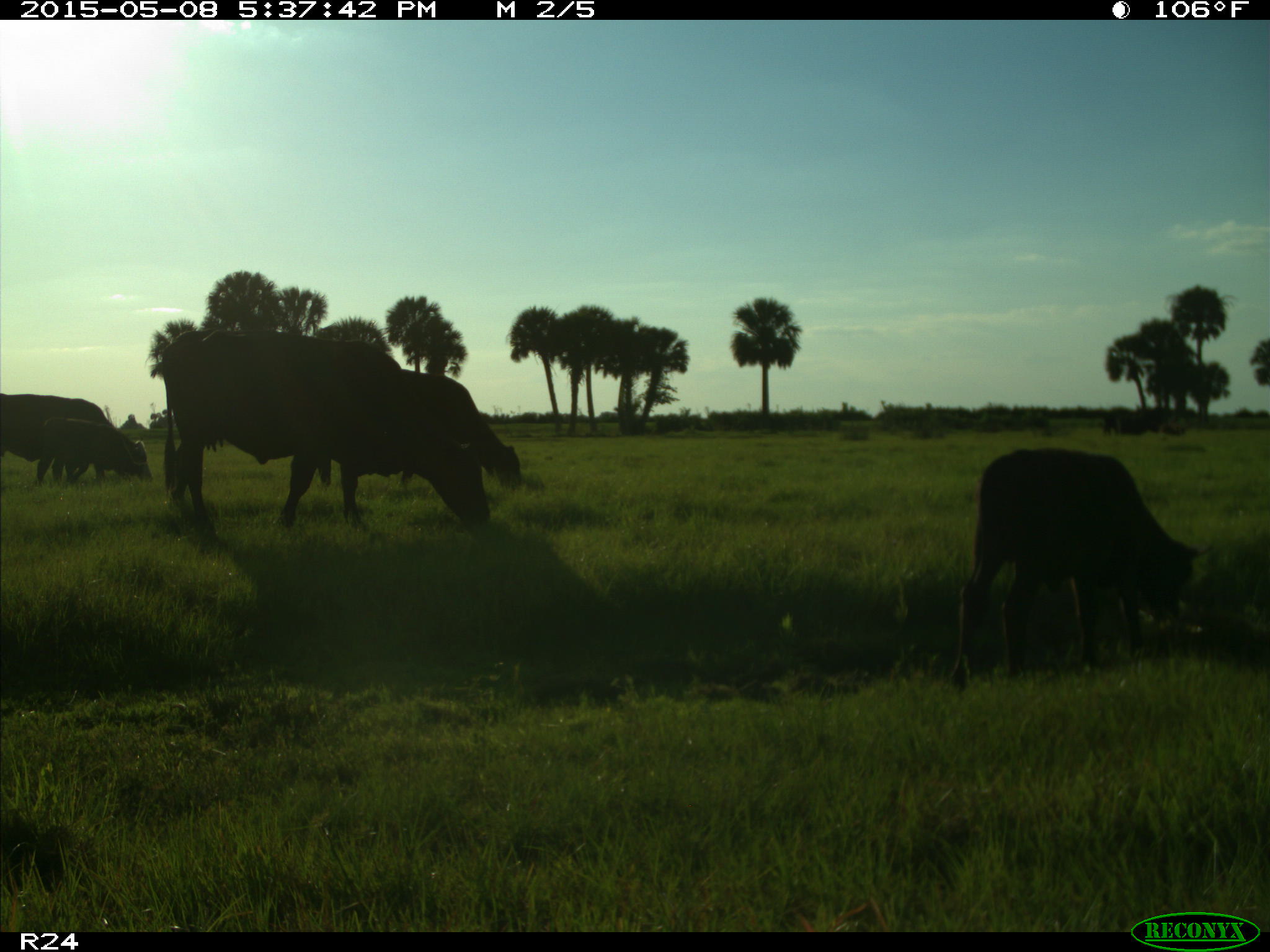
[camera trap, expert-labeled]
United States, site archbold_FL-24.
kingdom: Animalia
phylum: Chordata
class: Mammalia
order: Artiodactyla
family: Bovidae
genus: Bos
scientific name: Bos taurus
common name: domestic cow